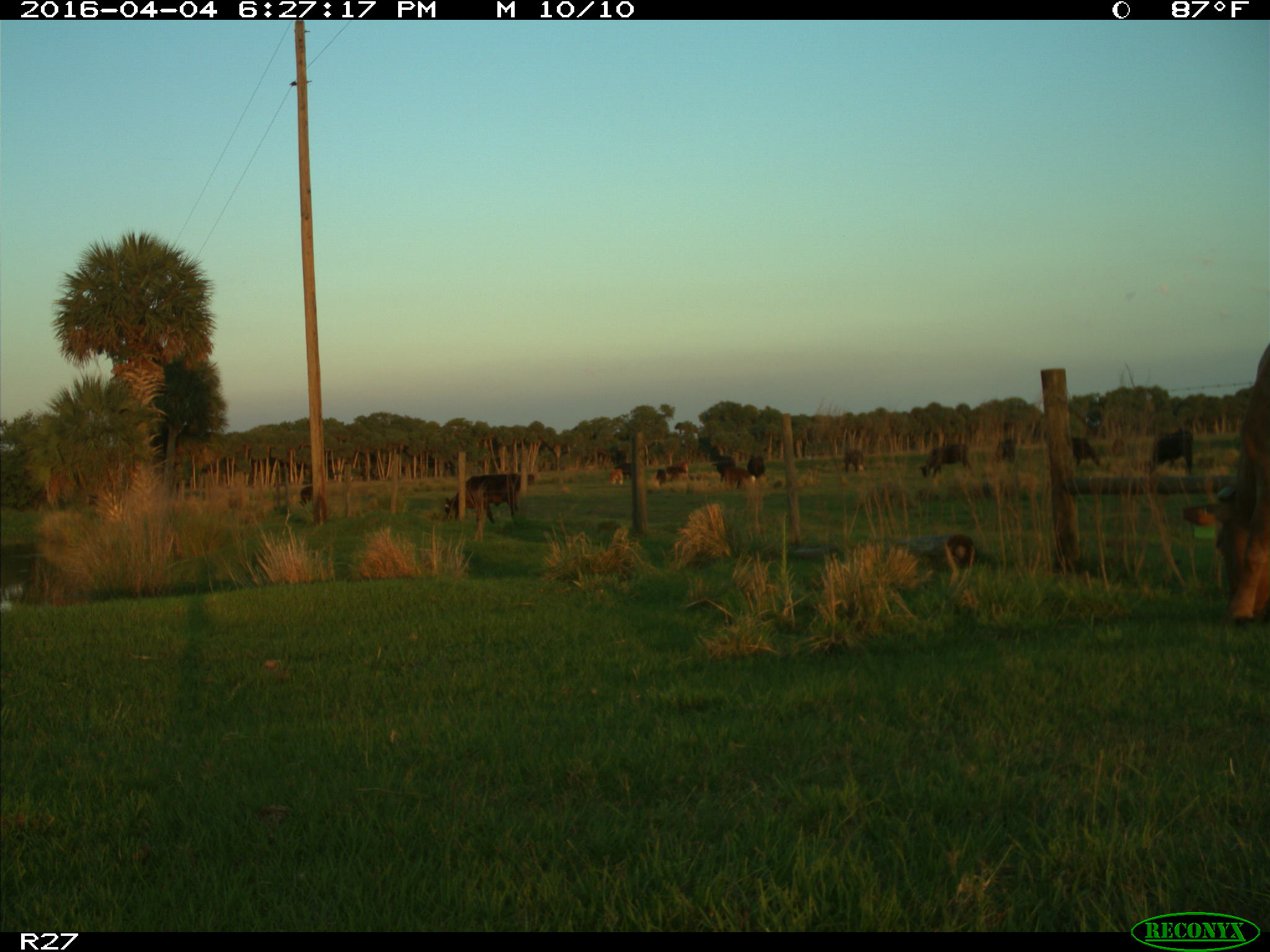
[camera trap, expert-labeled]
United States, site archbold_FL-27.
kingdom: Animalia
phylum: Chordata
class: Mammalia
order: Artiodactyla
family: Bovidae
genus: Bos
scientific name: Bos taurus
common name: domestic cow